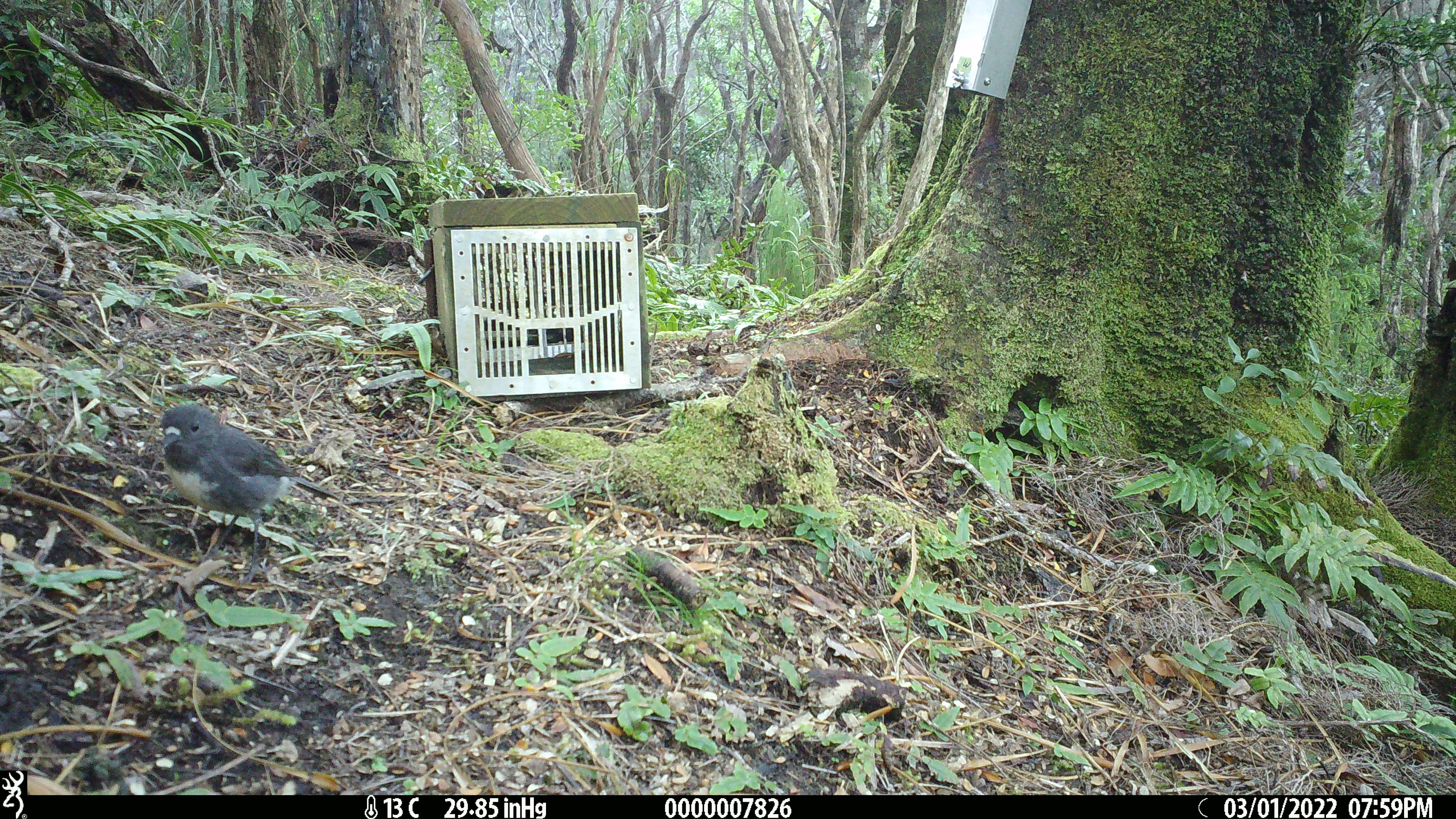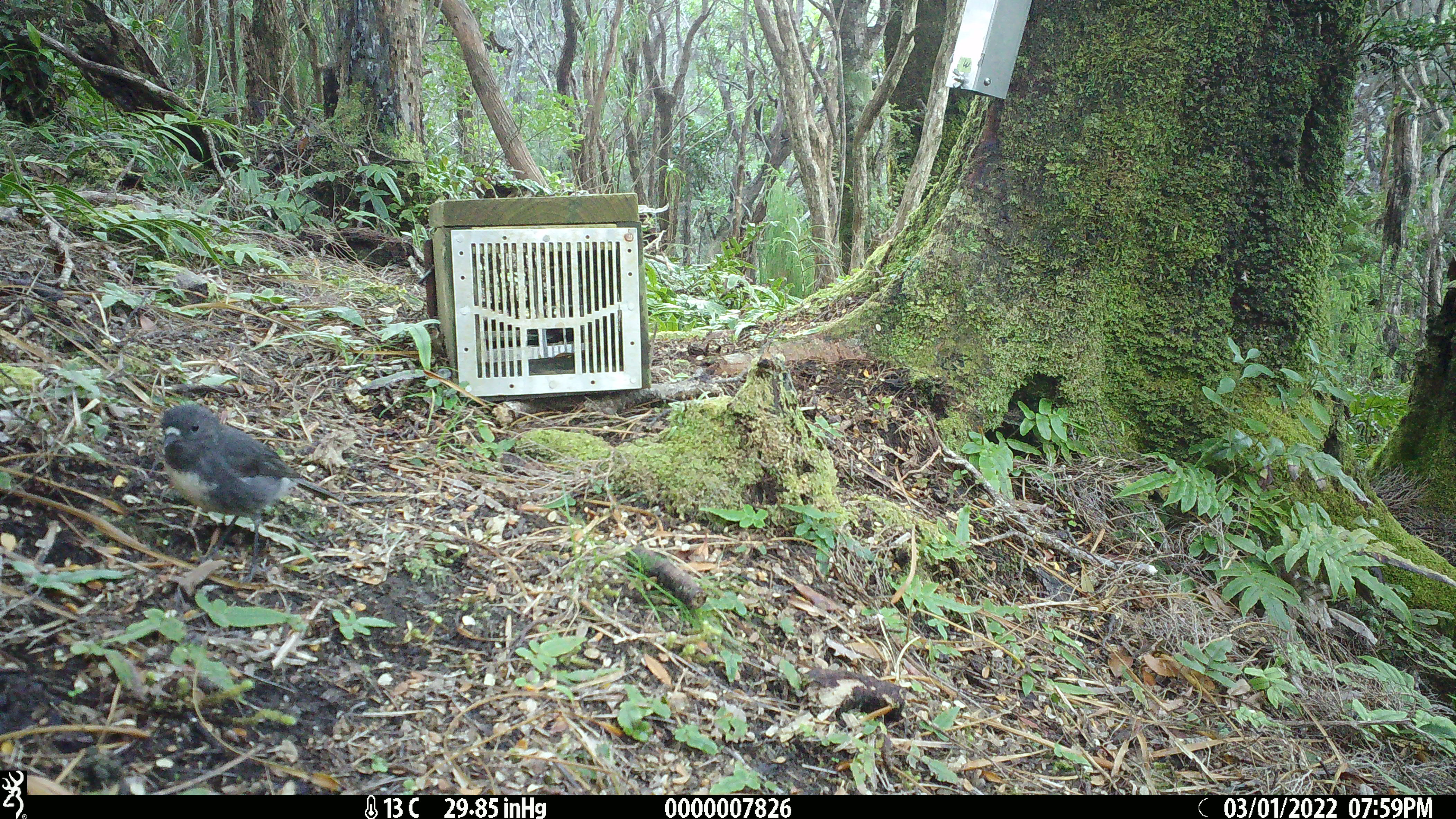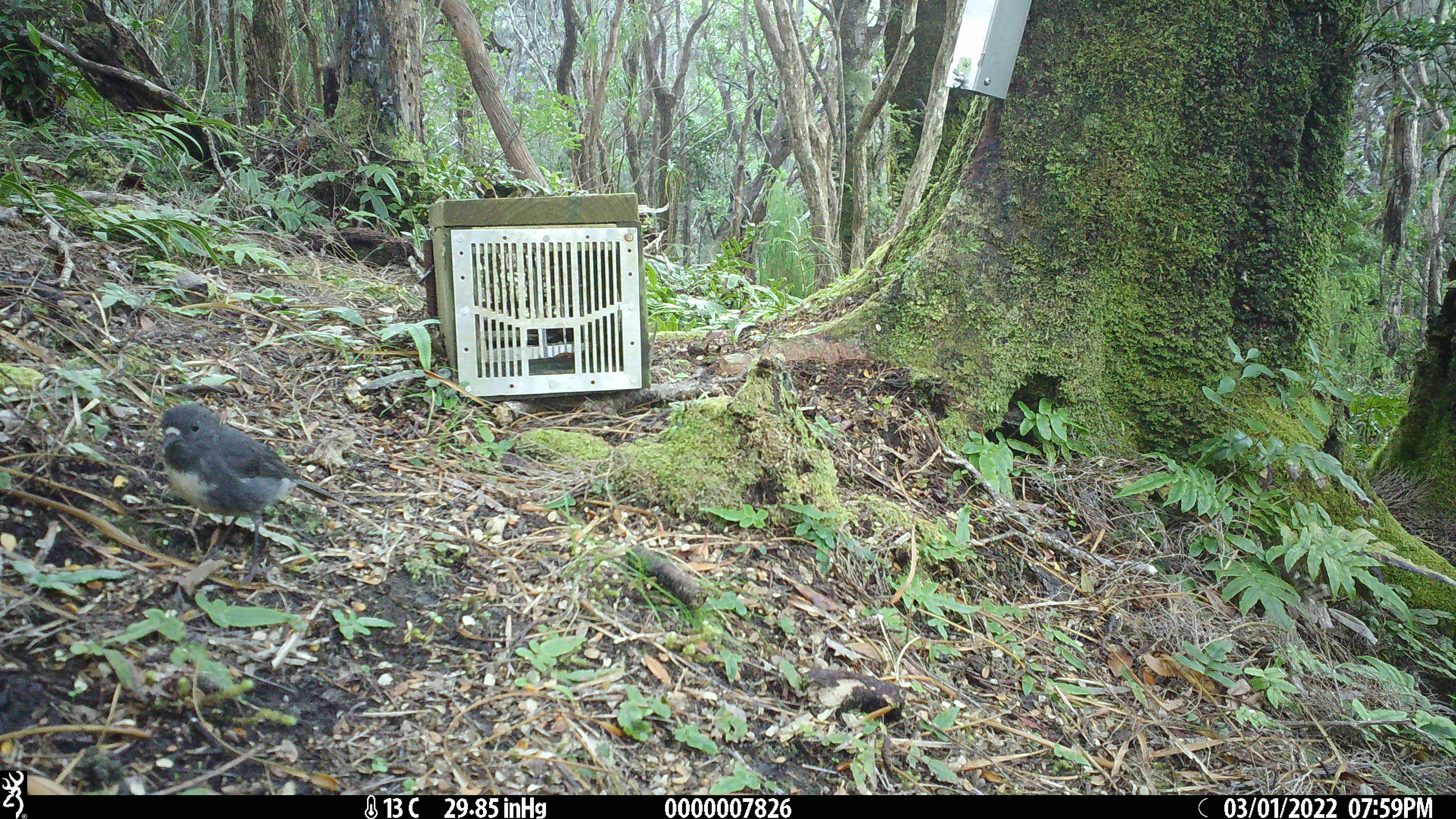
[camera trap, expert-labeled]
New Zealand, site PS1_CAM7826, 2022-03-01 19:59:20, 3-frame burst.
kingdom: Animalia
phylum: Chordata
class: Aves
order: Passeriformes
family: Petroicidae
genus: Petroica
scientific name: Petroica australis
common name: new zealand robin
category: robin